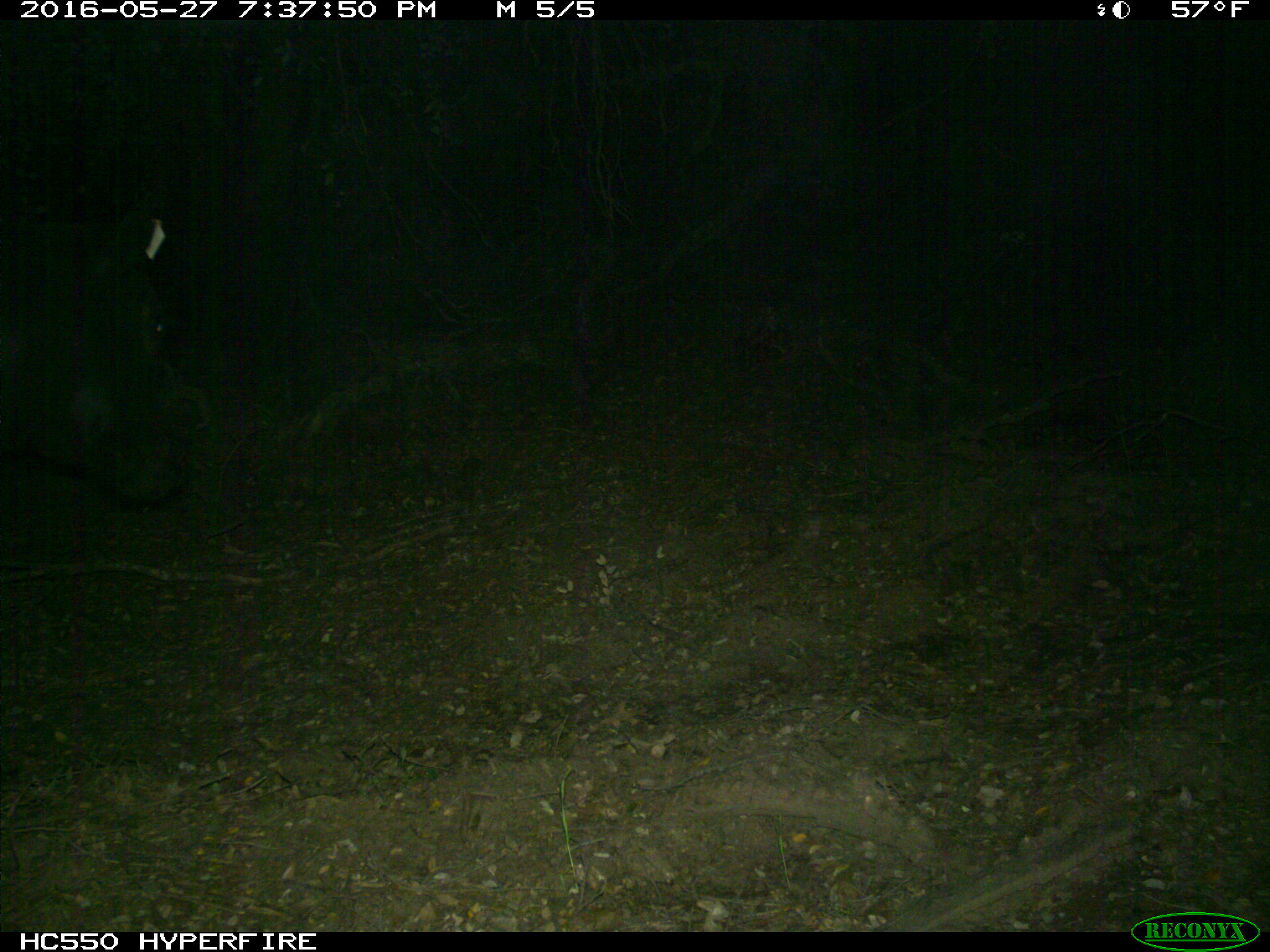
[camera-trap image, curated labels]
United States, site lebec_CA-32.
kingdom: Animalia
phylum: Chordata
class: Mammalia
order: Artiodactyla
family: Bovidae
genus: Bos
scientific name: Bos taurus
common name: domestic cow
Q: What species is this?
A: Bos taurus (domestic cow).